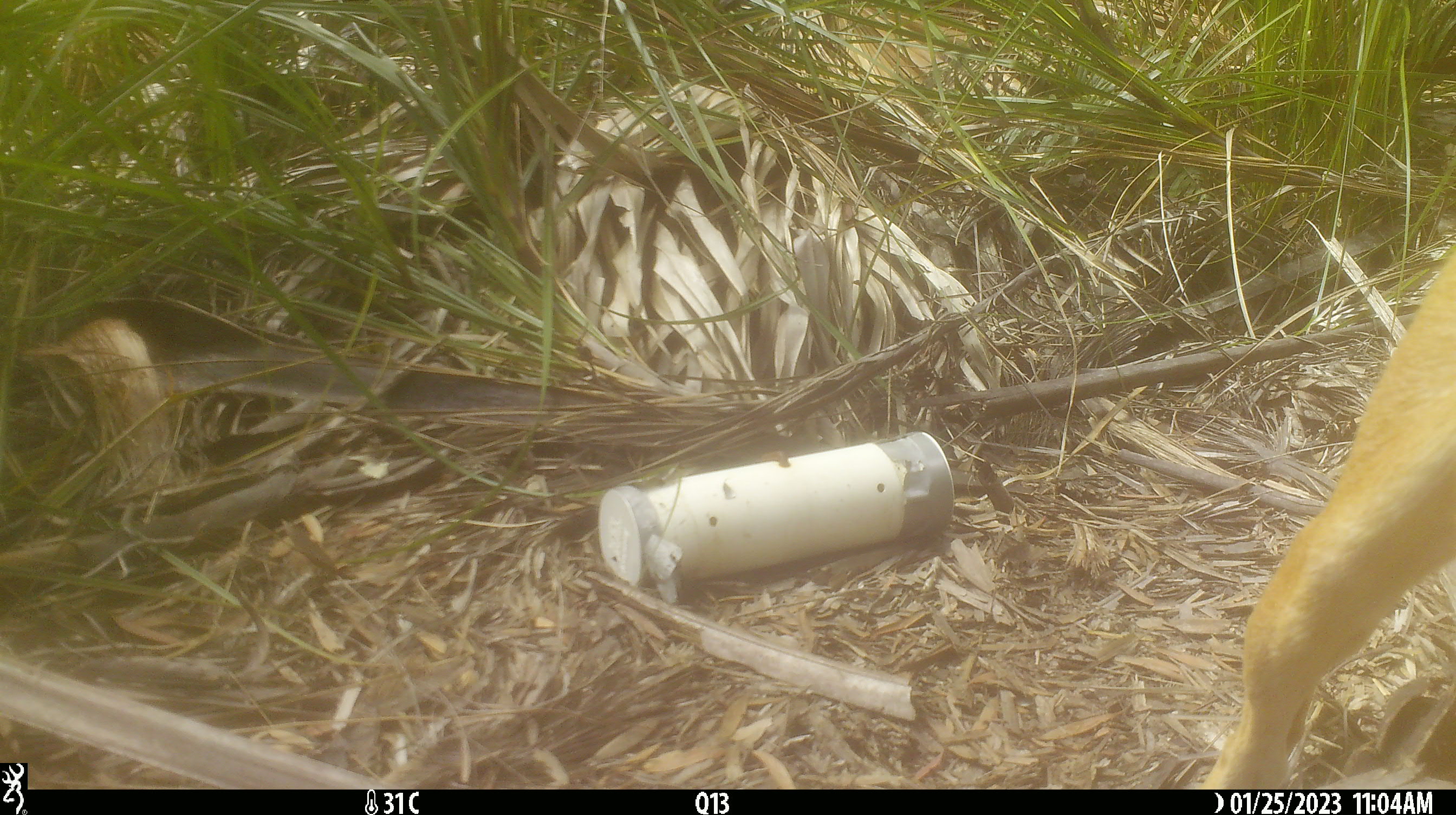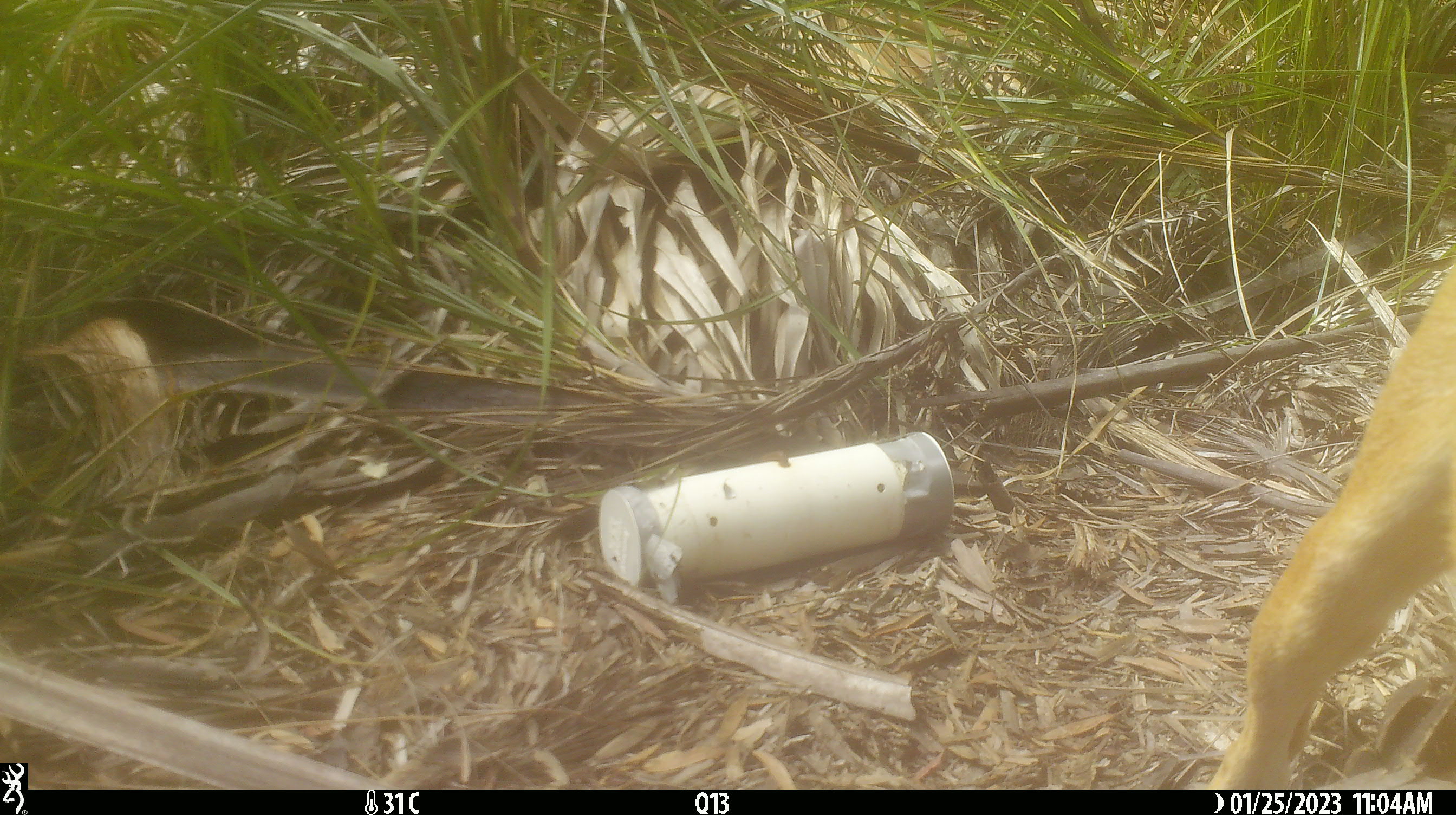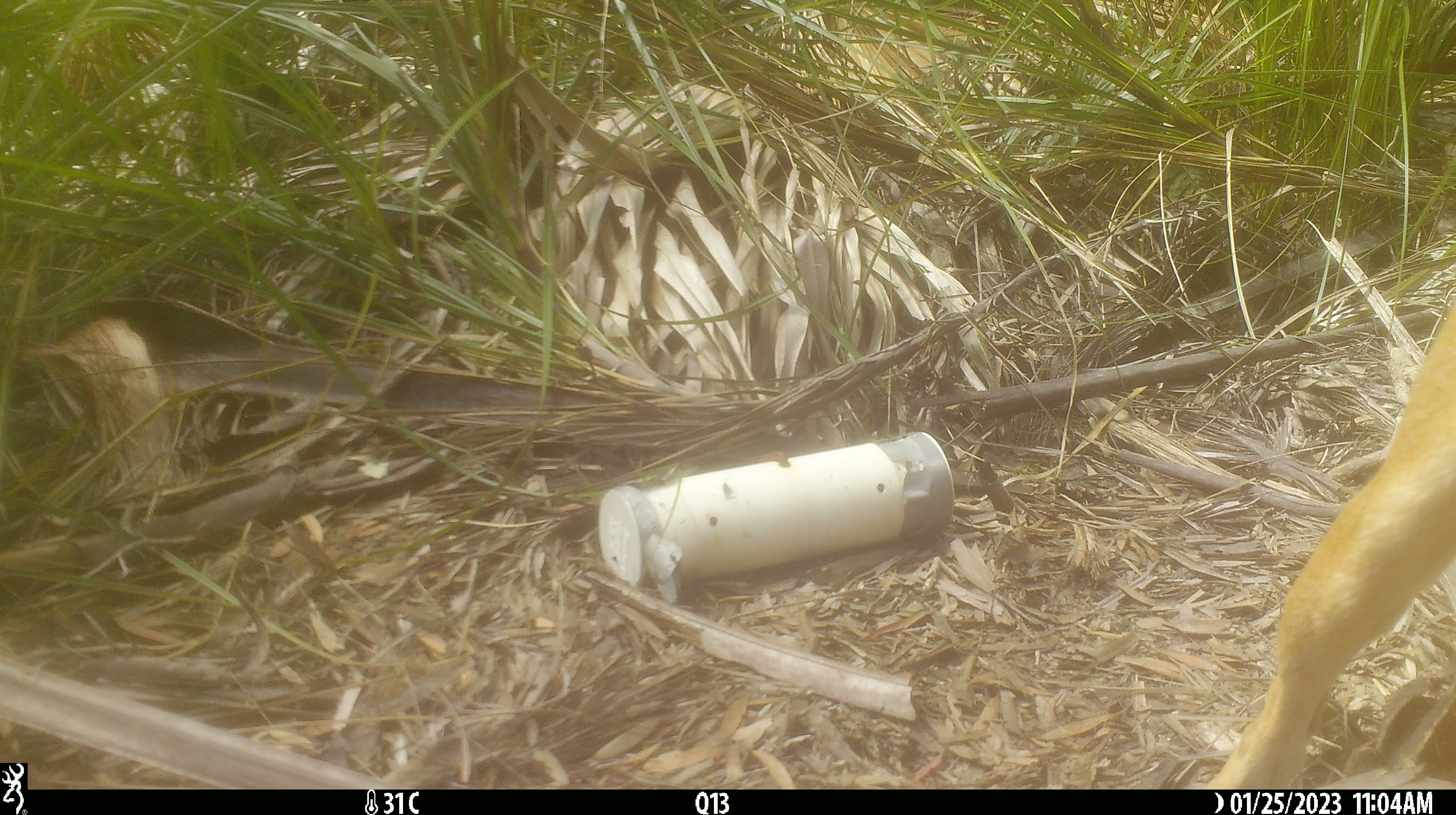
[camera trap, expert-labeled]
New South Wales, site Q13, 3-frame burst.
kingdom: Animalia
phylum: Chordata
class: Mammalia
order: Carnivora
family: Canidae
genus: Canis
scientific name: Canis familiaris dingo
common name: dingo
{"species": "dingo (Canis familiaris dingo)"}